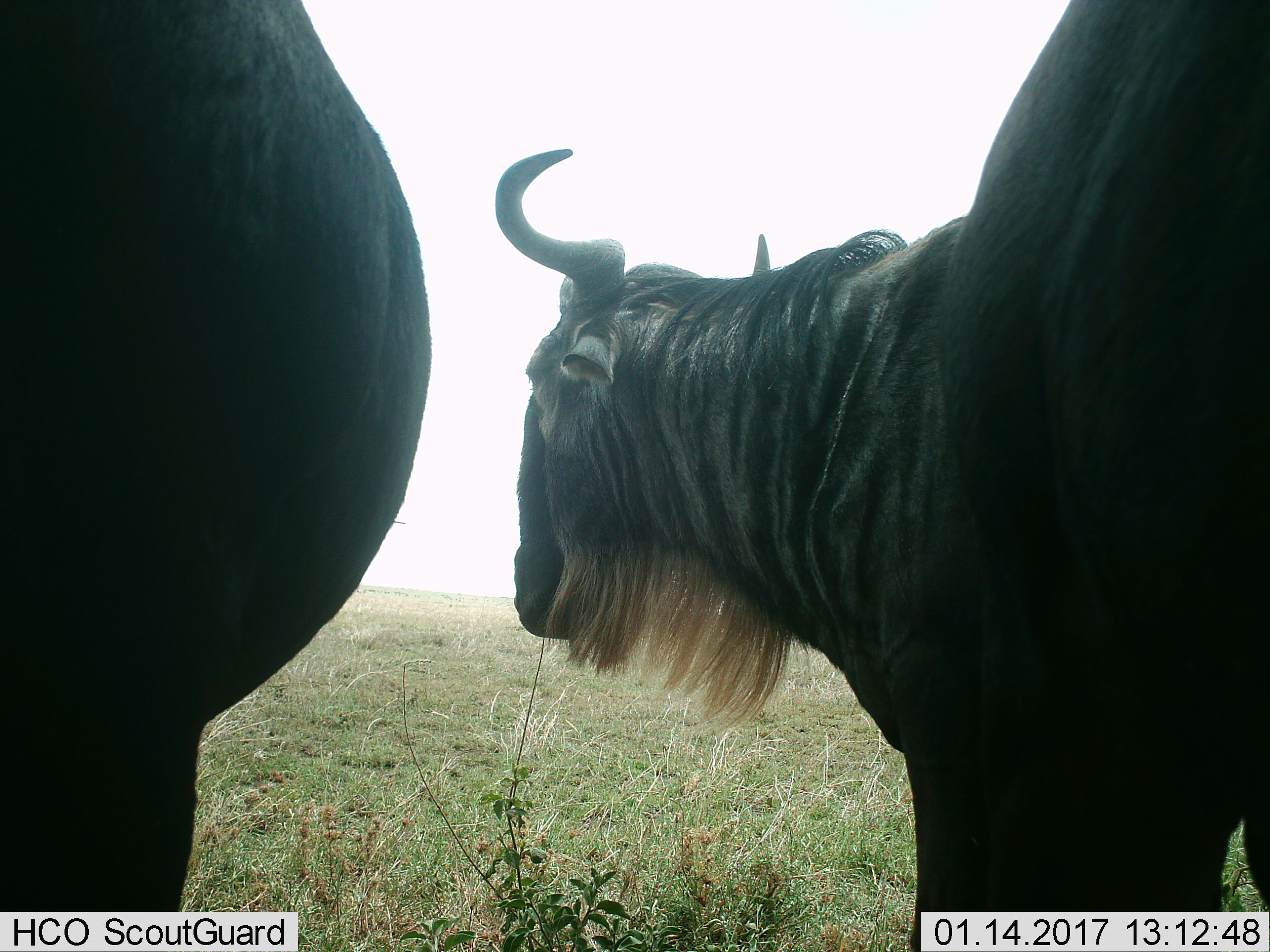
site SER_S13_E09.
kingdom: Animalia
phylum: Chordata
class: Mammalia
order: Artiodactyla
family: Bovidae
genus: Connochaetes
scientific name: Connochaetes taurinus taurinus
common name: blue wildebeest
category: wildebeestblue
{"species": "wildebeestblue (blue wildebeest) (Connochaetes taurinus taurinus)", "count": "2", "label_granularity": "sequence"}